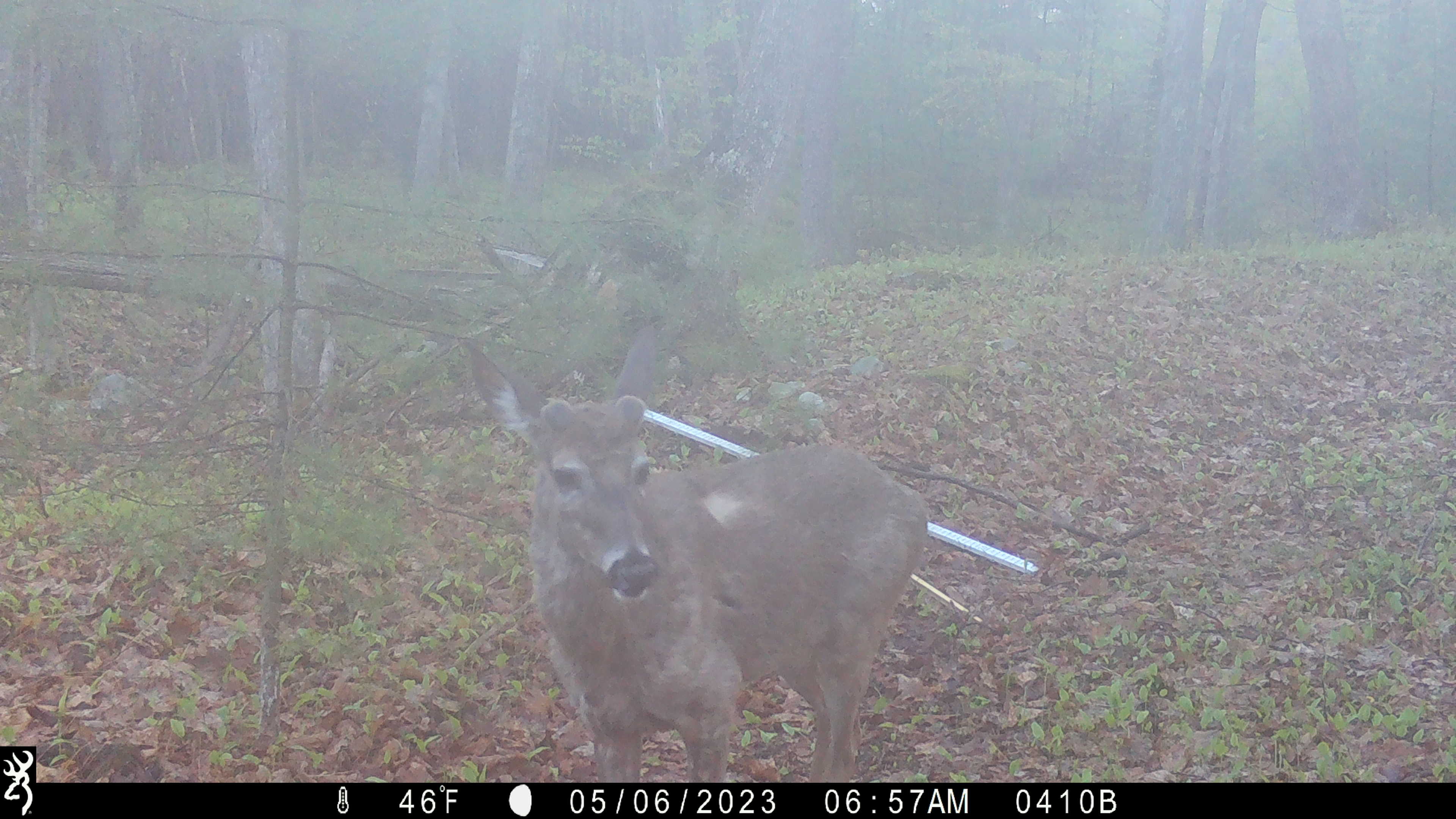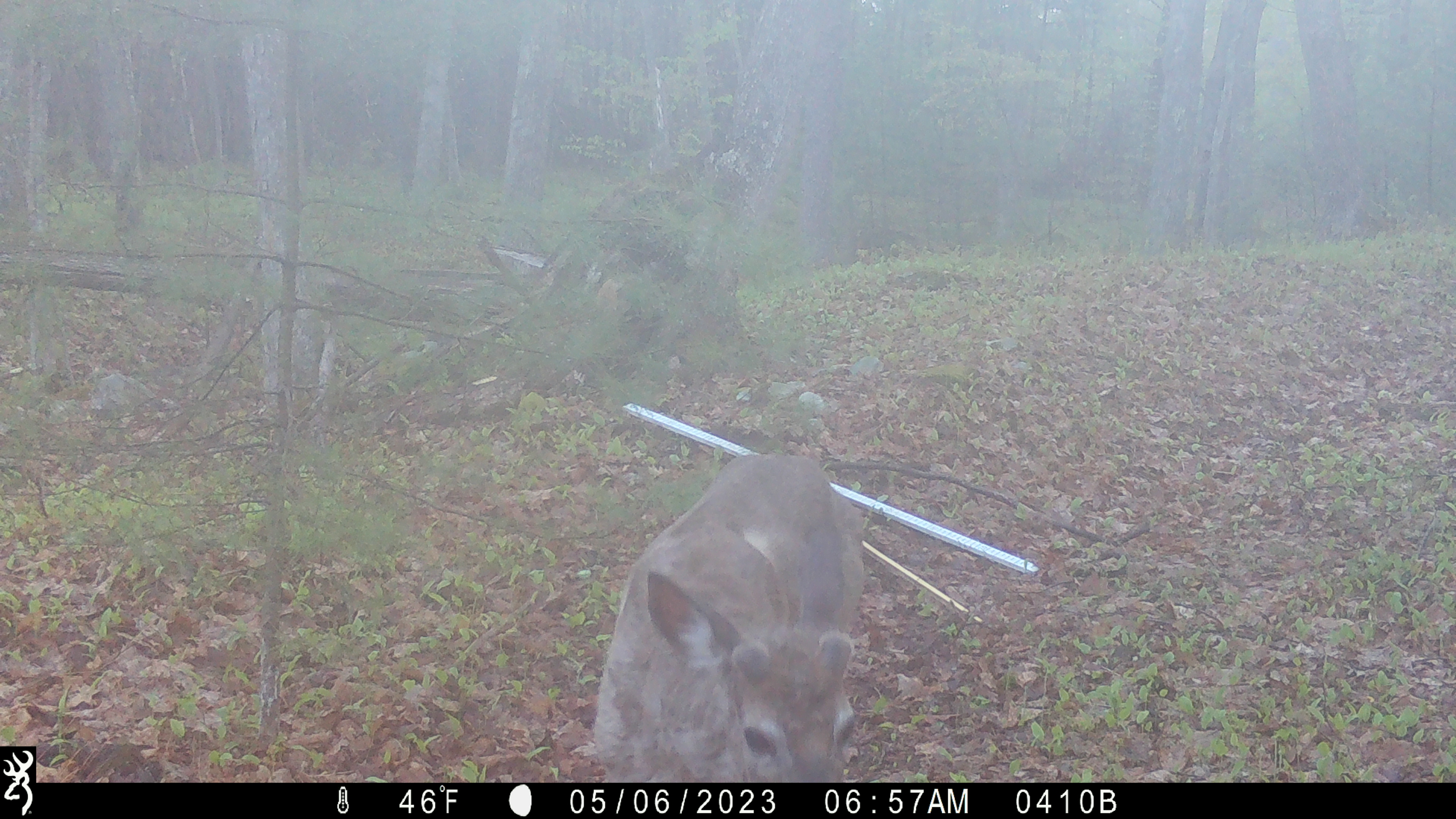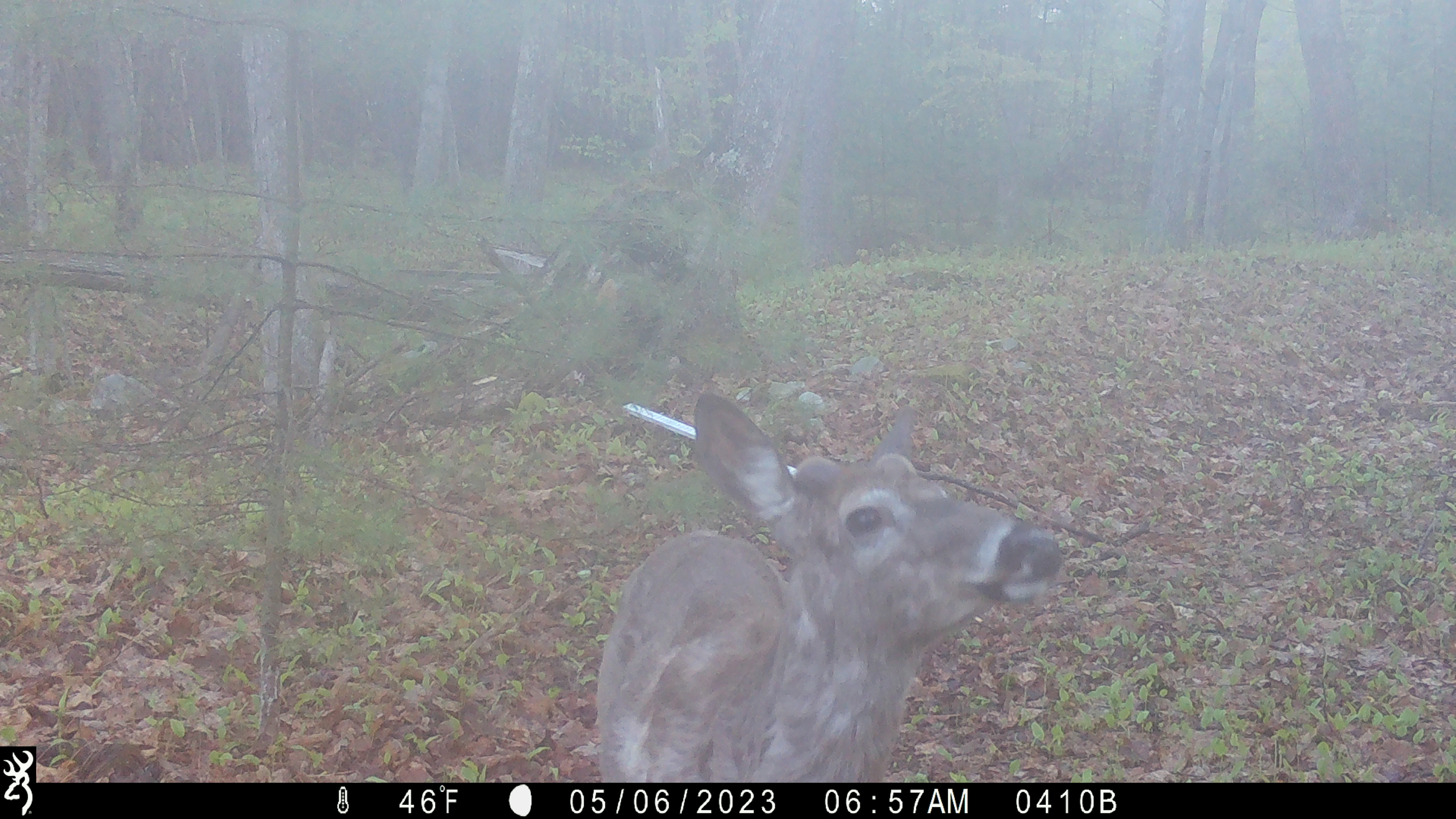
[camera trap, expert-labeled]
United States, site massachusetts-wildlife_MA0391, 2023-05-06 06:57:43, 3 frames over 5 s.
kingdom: Animalia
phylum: Chordata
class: Mammalia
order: Artiodactyla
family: Cervidae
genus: Odocoileus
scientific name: Odocoileus virginianus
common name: white-tailed deer